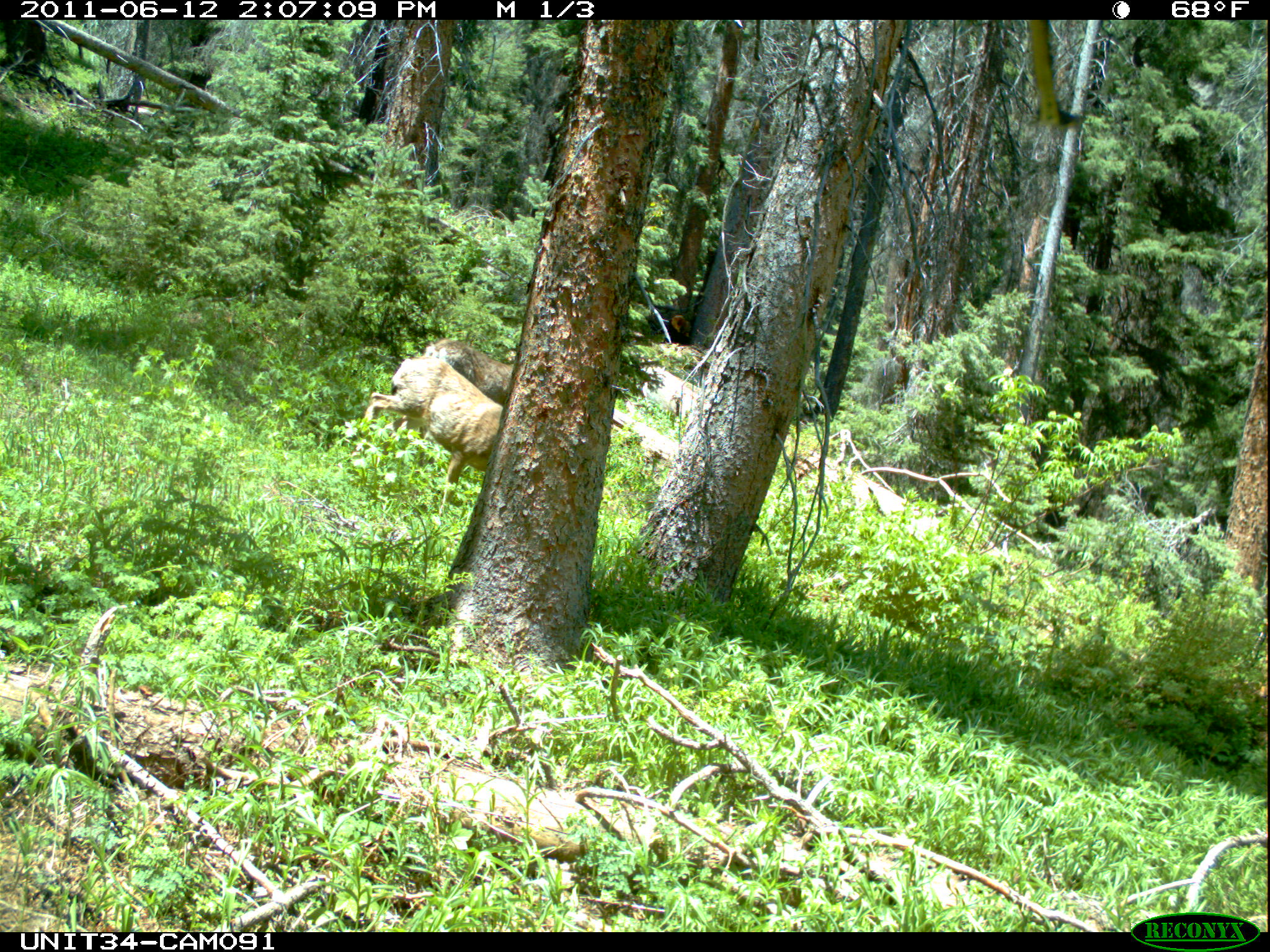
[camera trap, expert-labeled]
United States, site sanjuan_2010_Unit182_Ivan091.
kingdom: Animalia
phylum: Chordata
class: Mammalia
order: Artiodactyla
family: Cervidae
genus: Odocoileus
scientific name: Odocoileus hemionus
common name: mule deer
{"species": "Odocoileus hemionus (mule deer)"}